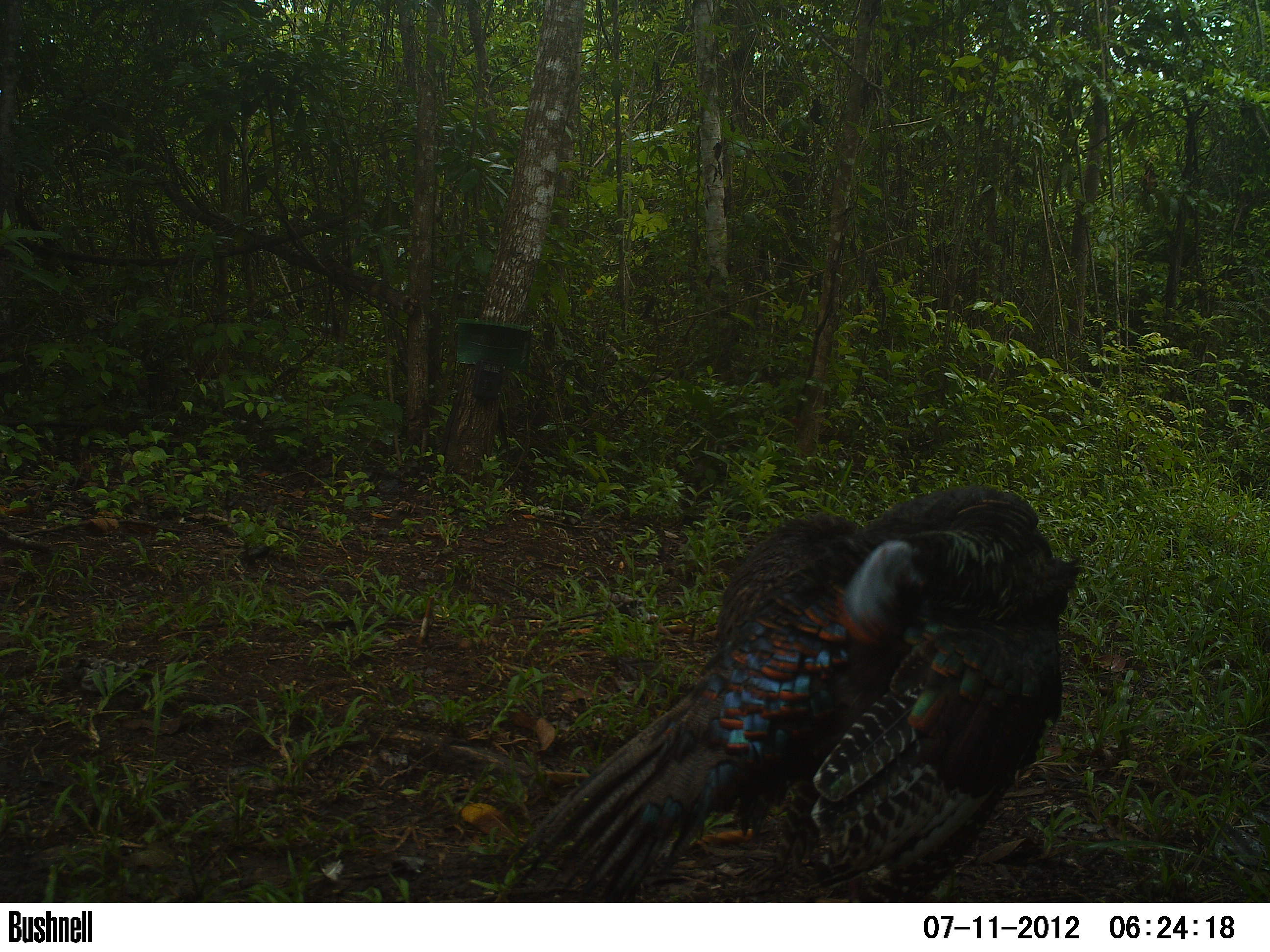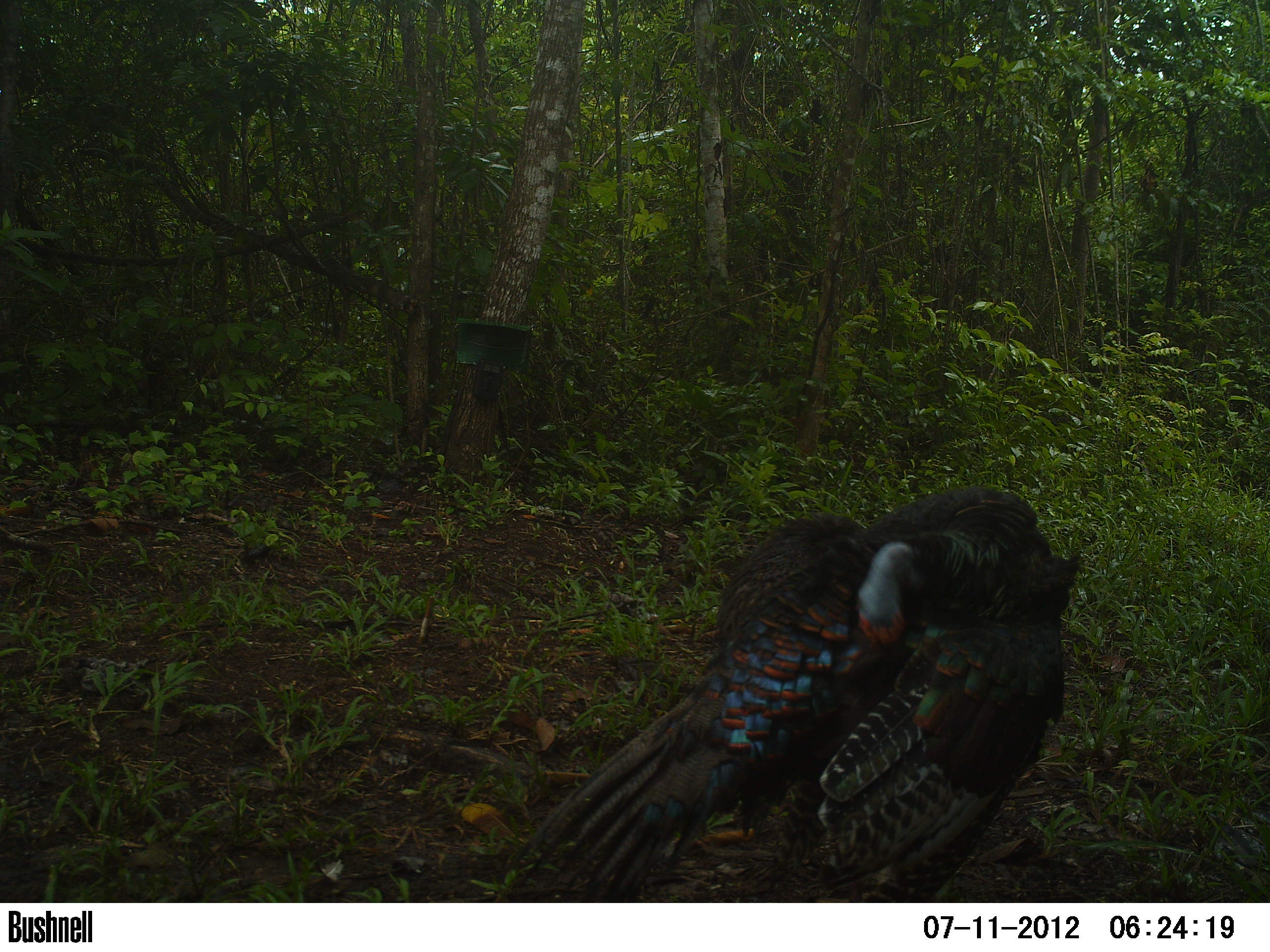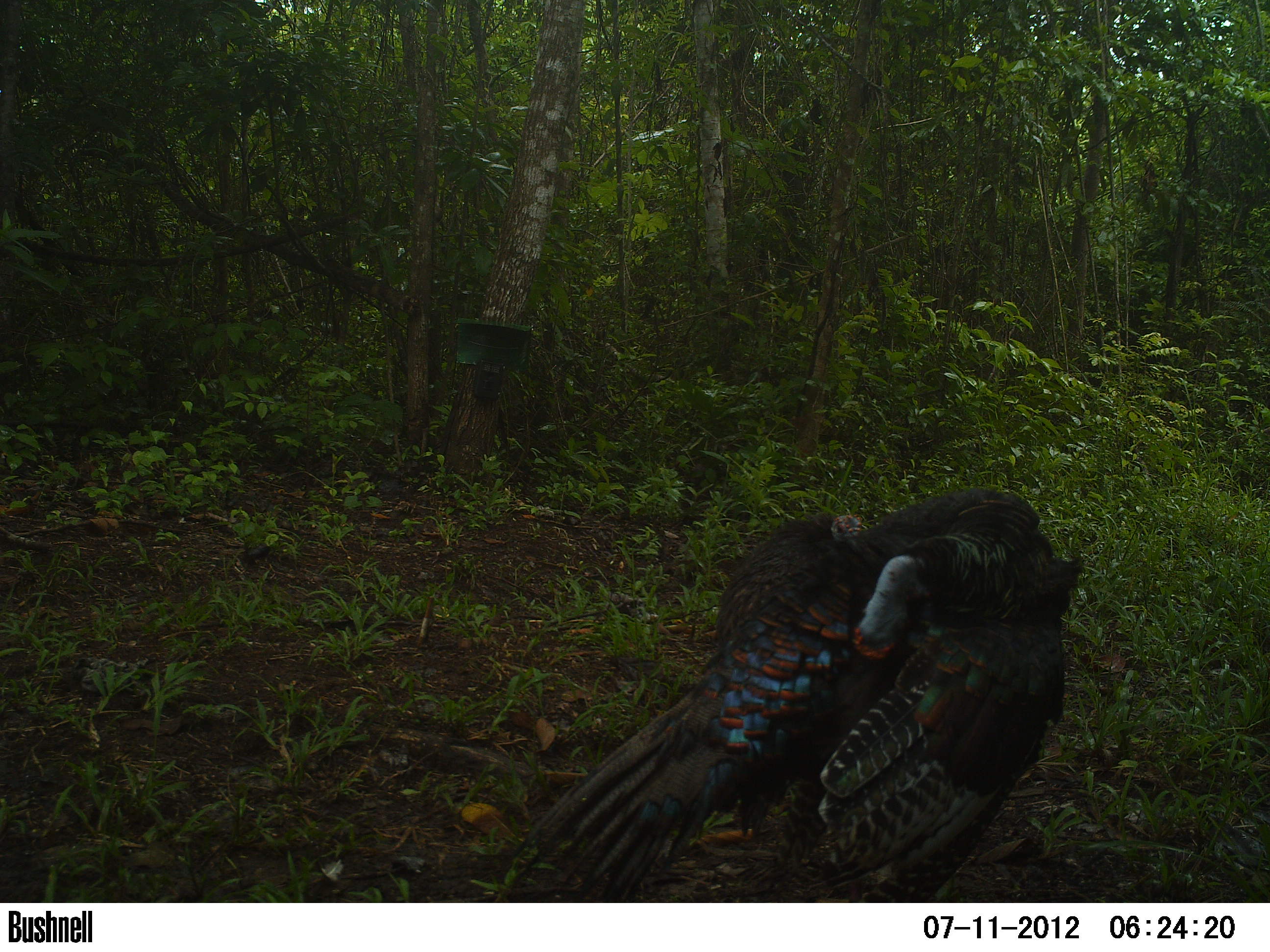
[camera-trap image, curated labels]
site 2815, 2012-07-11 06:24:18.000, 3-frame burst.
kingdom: Animalia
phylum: Chordata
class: Aves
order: Galliformes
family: Phasianidae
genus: Meleagris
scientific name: Meleagris ocellata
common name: ocellated turkey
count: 2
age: adult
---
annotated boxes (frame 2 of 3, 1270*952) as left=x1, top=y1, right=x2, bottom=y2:
meleagris ocellata: left=503, top=482, right=1084, bottom=901; left=714, top=511, right=866, bottom=650